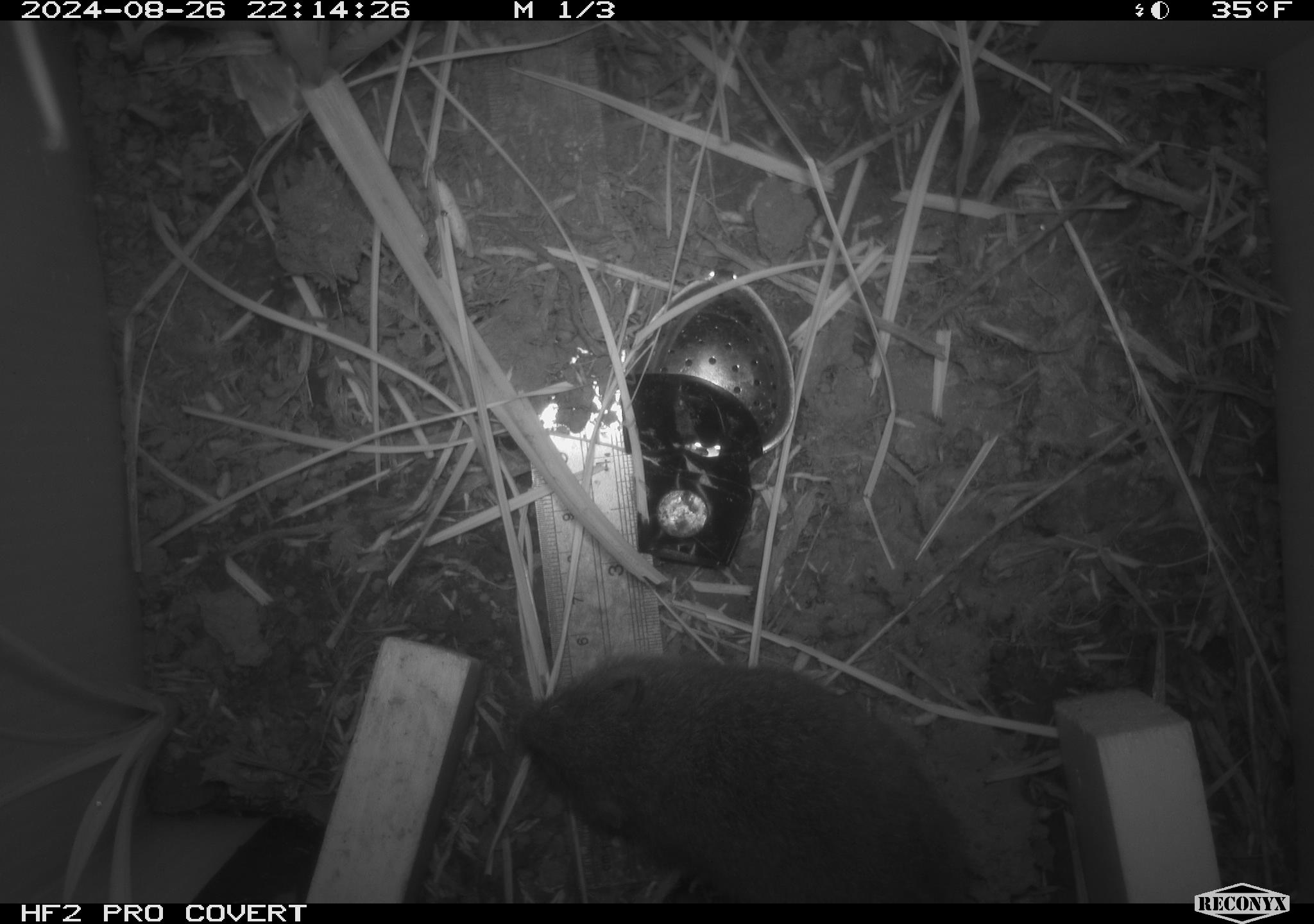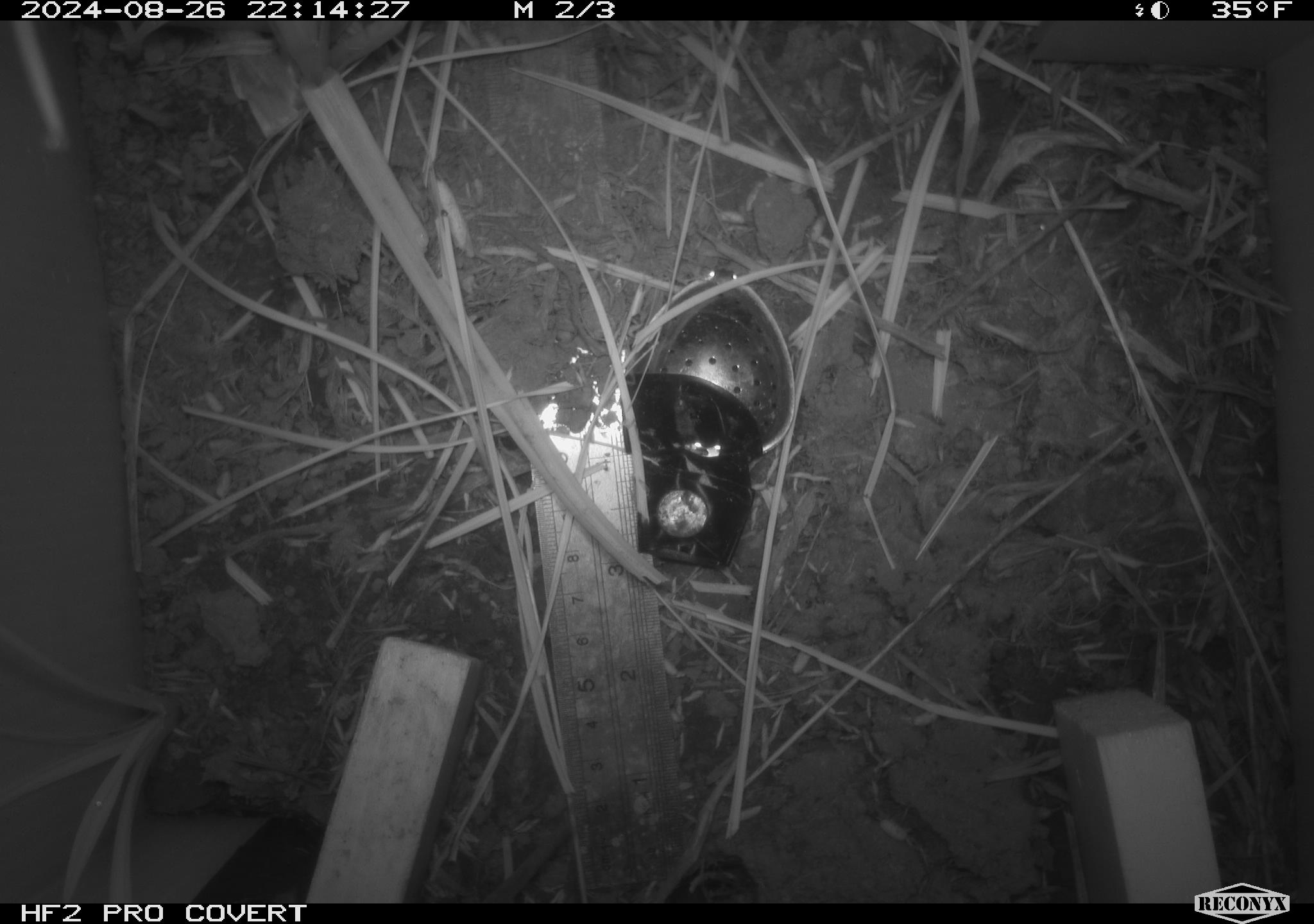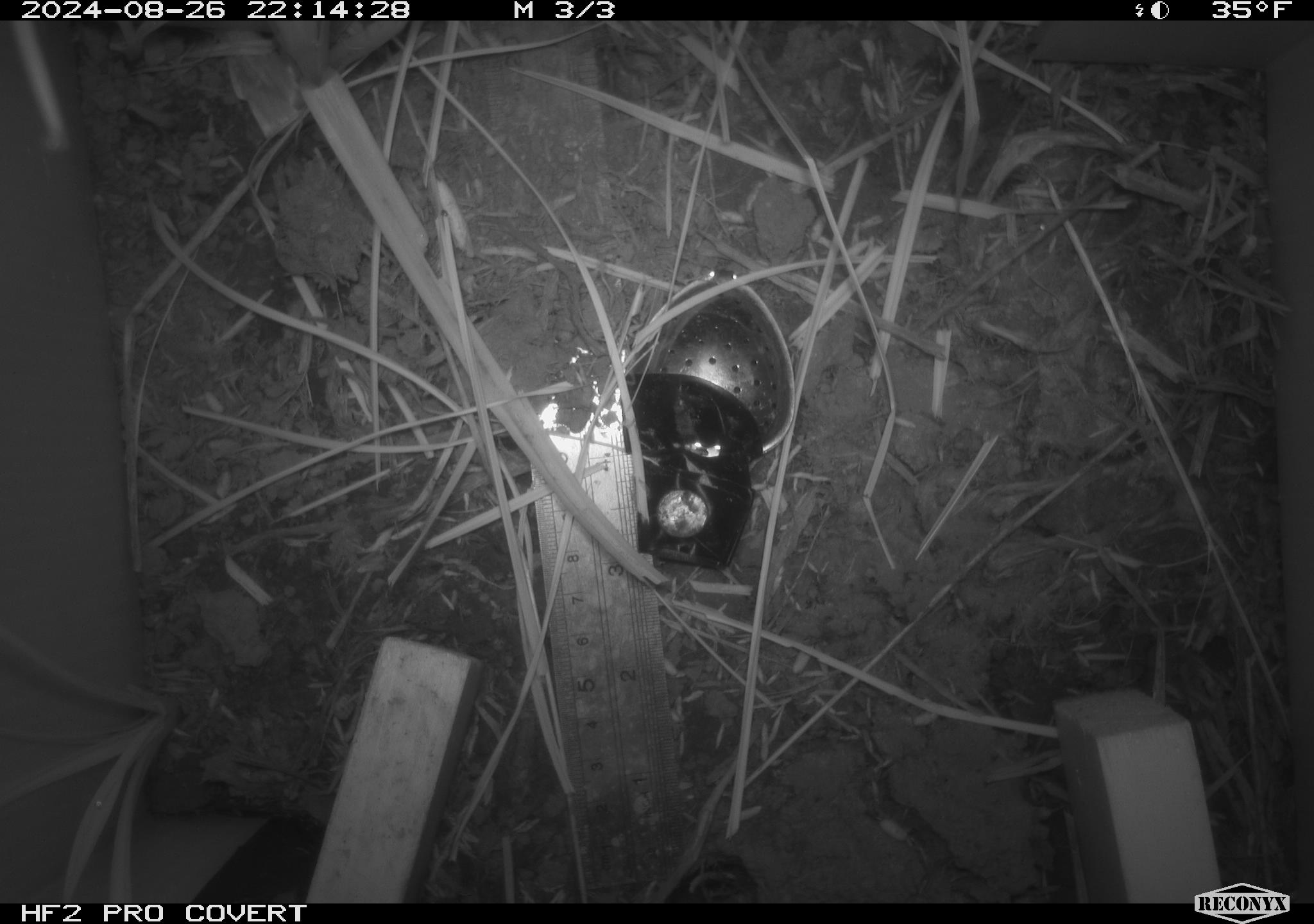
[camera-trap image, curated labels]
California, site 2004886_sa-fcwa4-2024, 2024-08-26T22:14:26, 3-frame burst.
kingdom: Animalia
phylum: Chordata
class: Mammalia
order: Rodentia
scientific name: Rodentia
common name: rodent